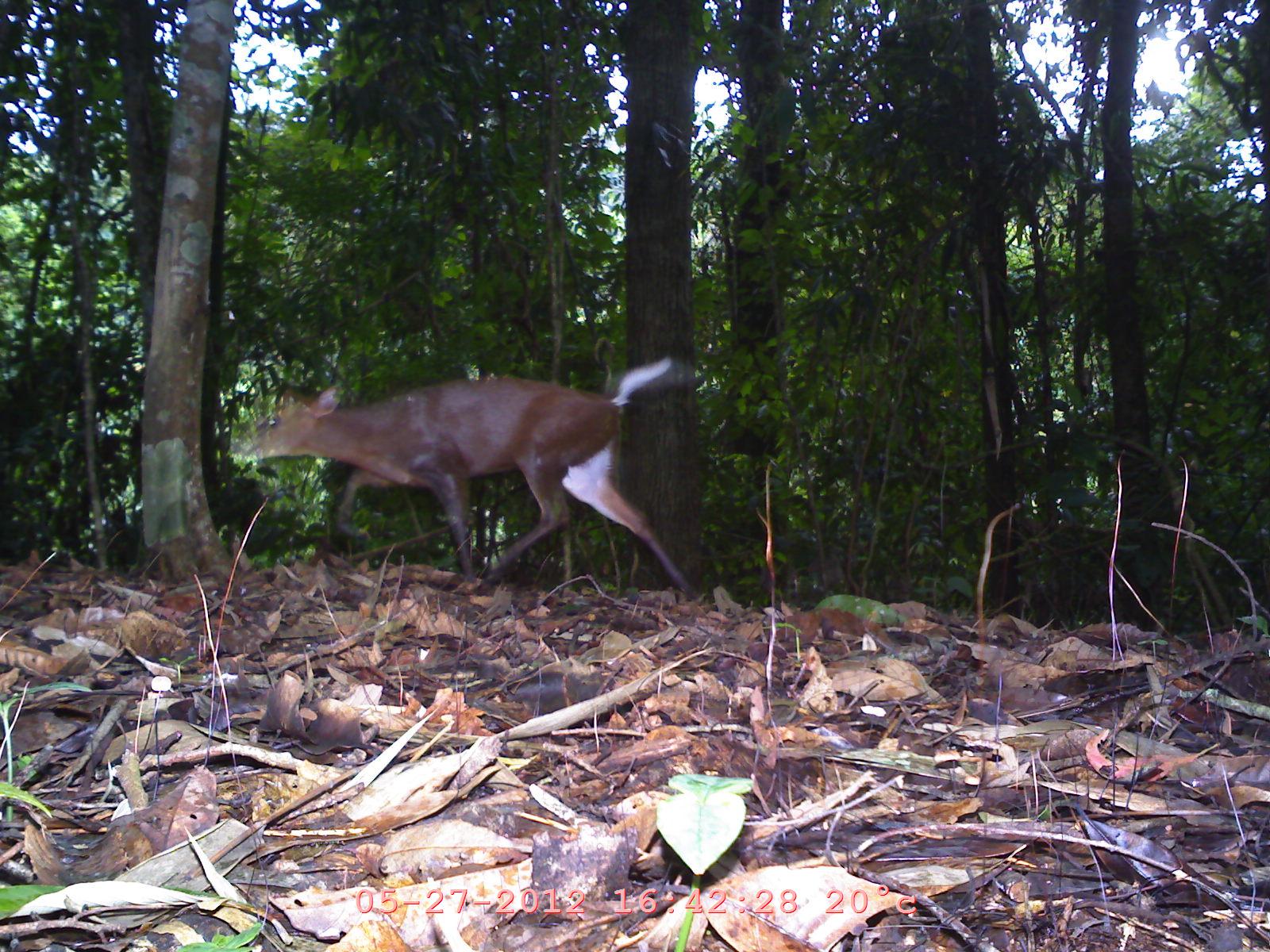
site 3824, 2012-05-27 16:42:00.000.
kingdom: Animalia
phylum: Chordata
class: Mammalia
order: Artiodactyla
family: Cervidae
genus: Muntiacus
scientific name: Muntiacus muntjak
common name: southern red muntjac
Muntiacus muntjak (southern red muntjac), count 1.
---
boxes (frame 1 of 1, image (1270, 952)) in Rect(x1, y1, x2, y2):
muntiacus muntjak: Rect(224, 352, 694, 601)